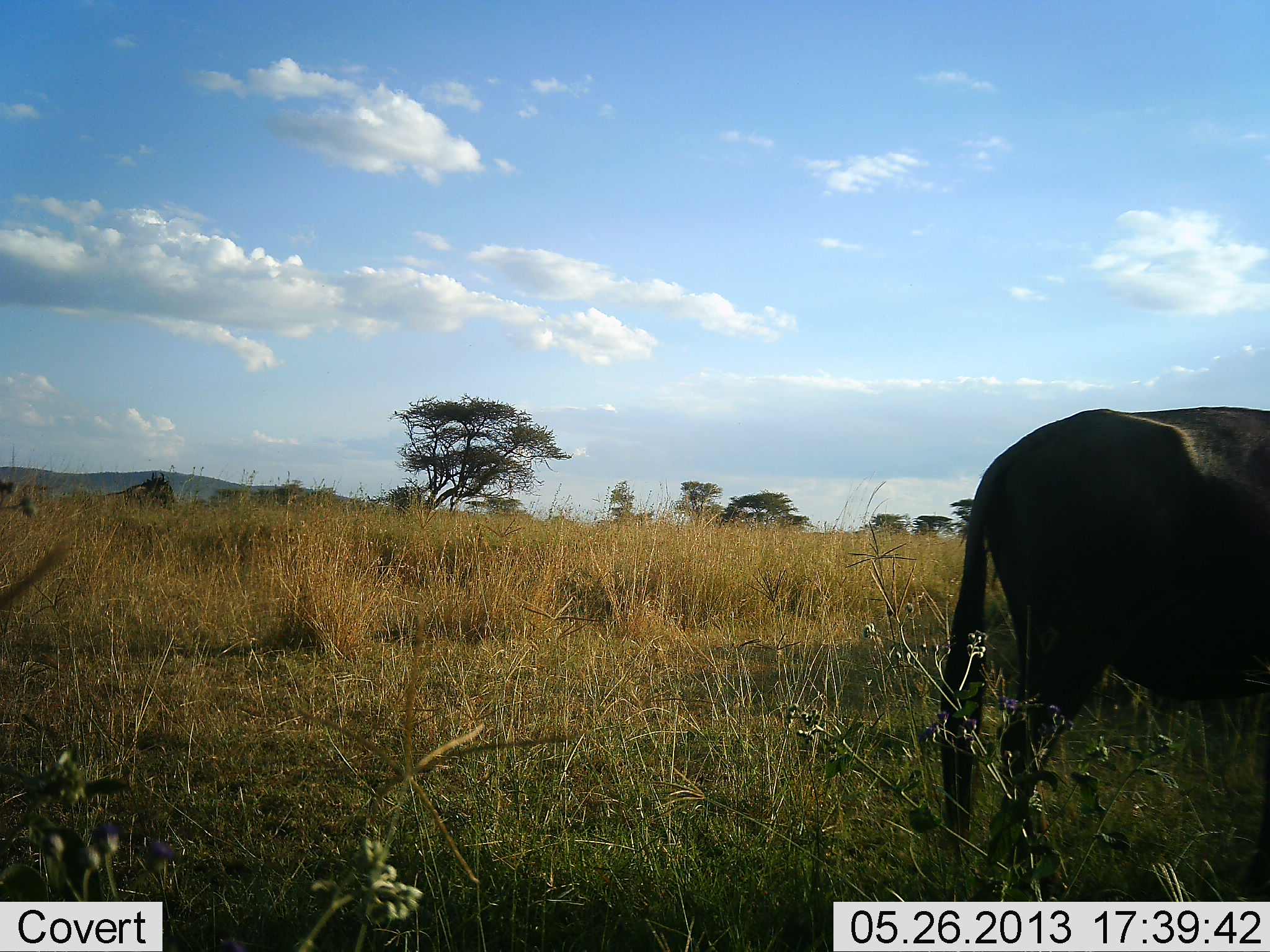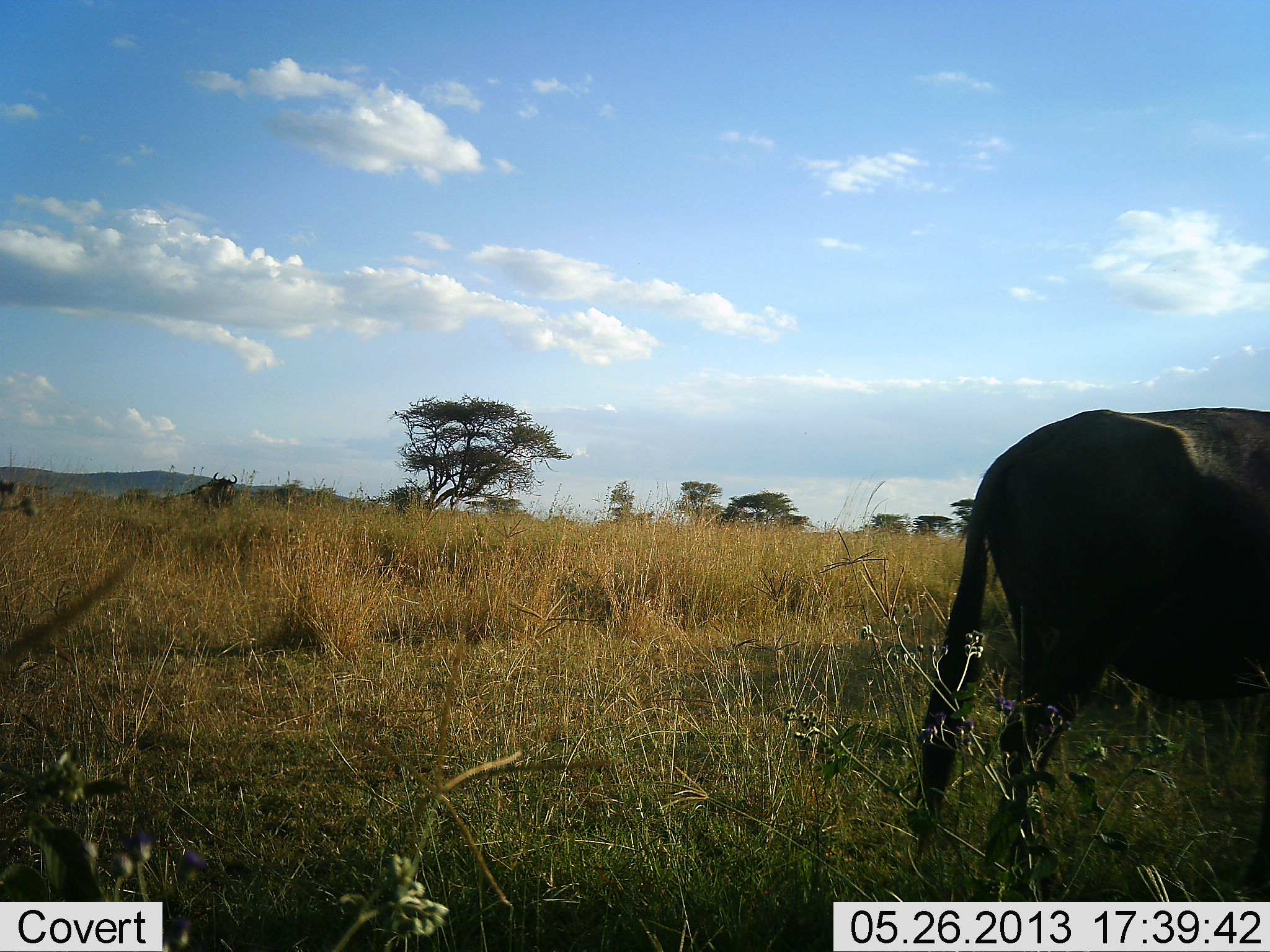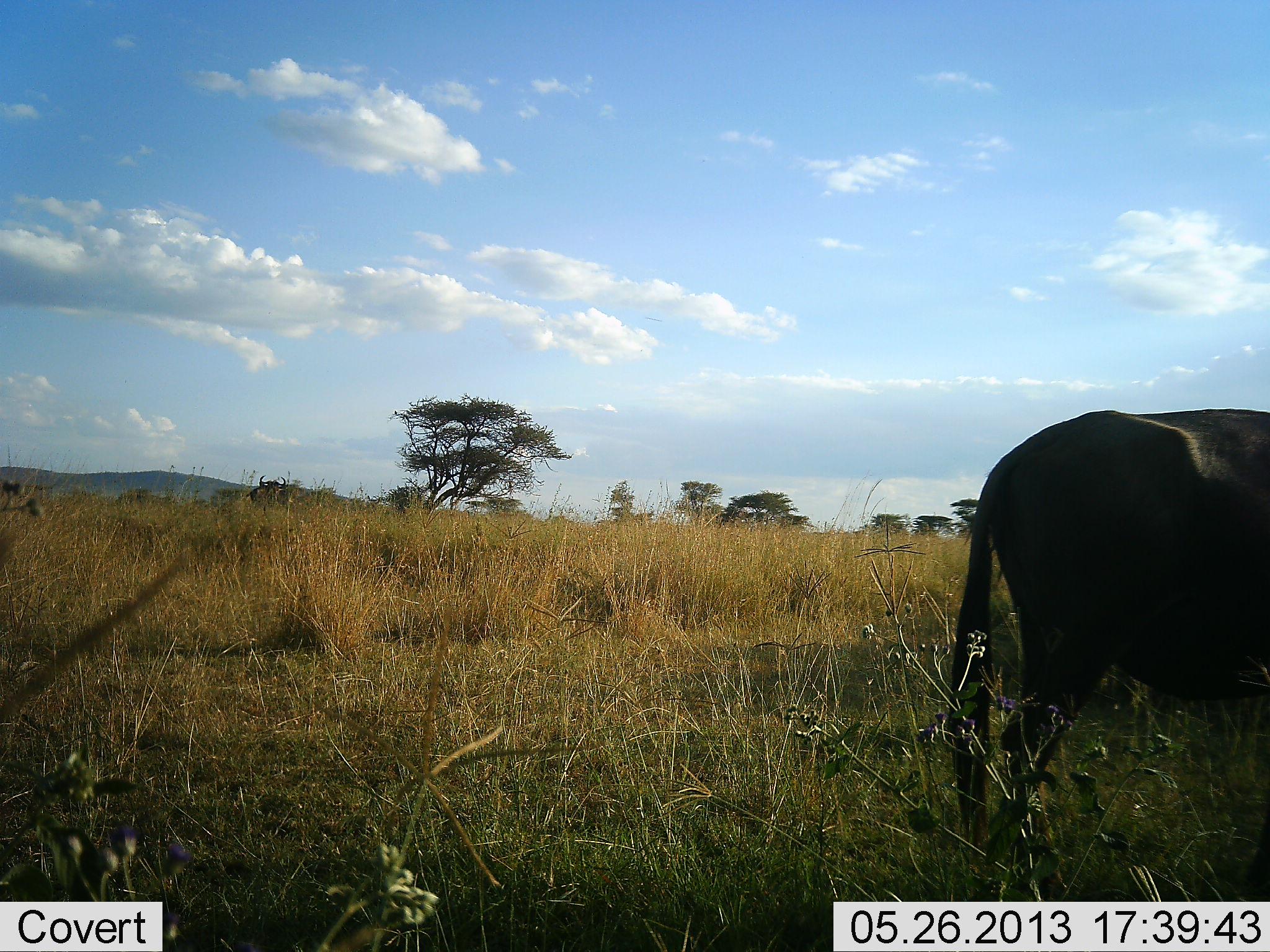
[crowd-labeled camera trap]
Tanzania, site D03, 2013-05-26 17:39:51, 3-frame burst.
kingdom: Animalia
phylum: Chordata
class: Mammalia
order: Artiodactyla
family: Bovidae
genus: Connochaetes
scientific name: Connochaetes taurinus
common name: blue wildebeest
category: wildebeest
Wildebeest (blue wildebeest) (Connochaetes taurinus), count 2. Behavior (volunteer vote fractions): standing 90%, resting 0%, moving 40%, interacting 0%. Young present (vote fraction): 0%. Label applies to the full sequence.